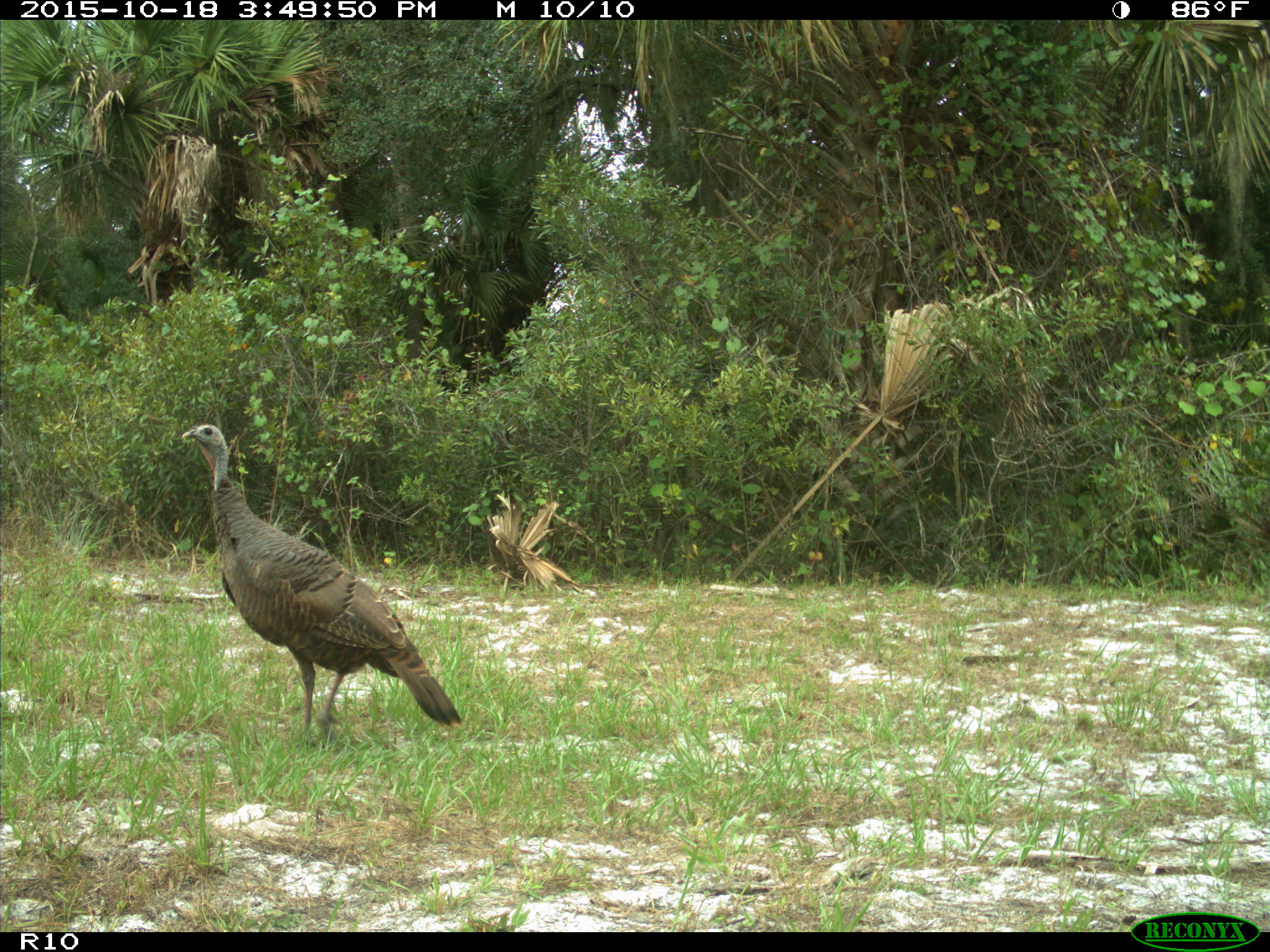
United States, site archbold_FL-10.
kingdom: Animalia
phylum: Chordata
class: Aves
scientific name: Aves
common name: birds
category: unidentified bird